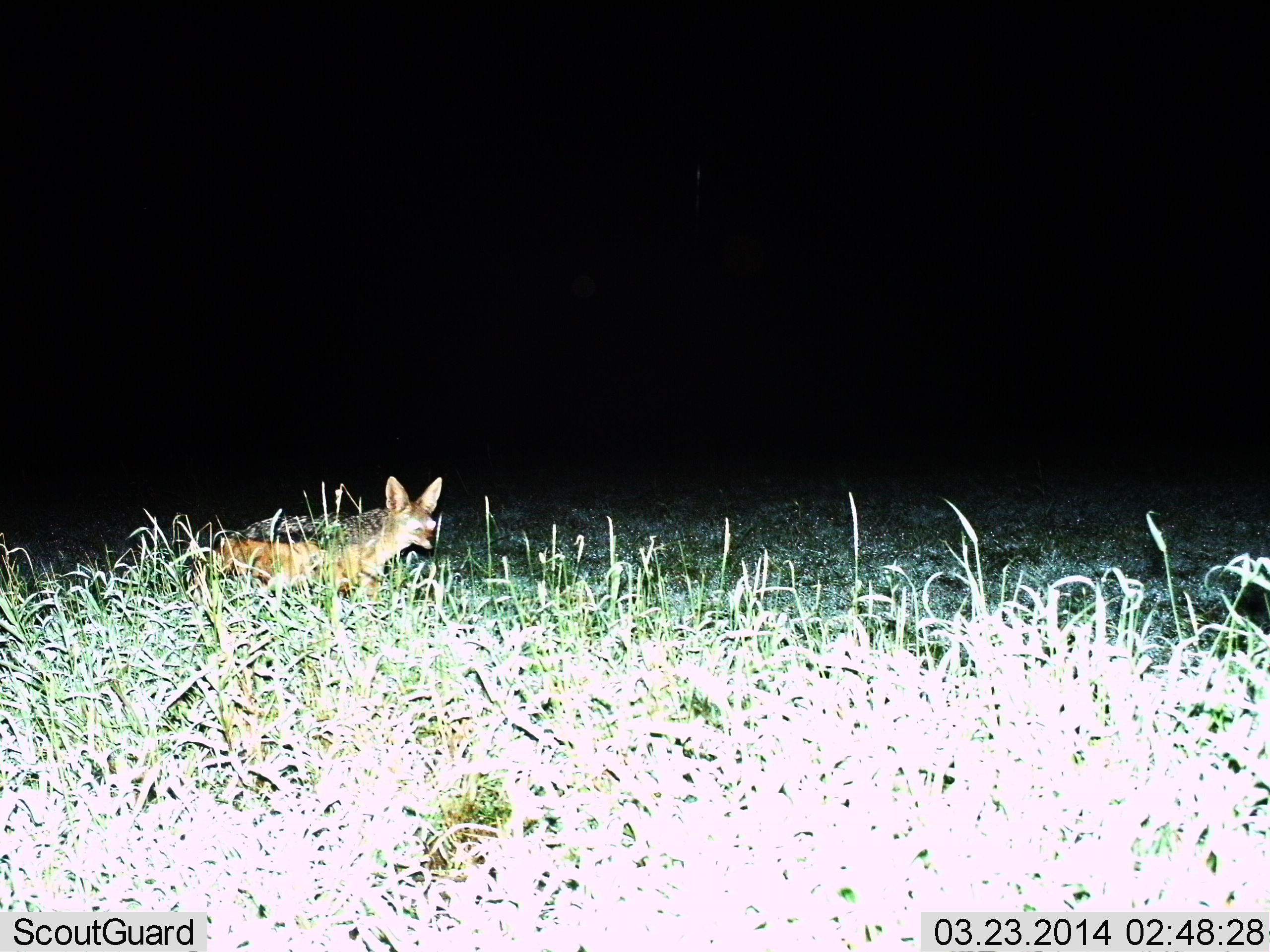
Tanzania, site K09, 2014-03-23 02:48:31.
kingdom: Animalia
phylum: Chordata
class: Mammalia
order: Carnivora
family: Canidae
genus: Lupulella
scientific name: Lupulella mesomelas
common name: black-backed jackal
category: jackal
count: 1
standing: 40%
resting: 0%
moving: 70%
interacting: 0%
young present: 0%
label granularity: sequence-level